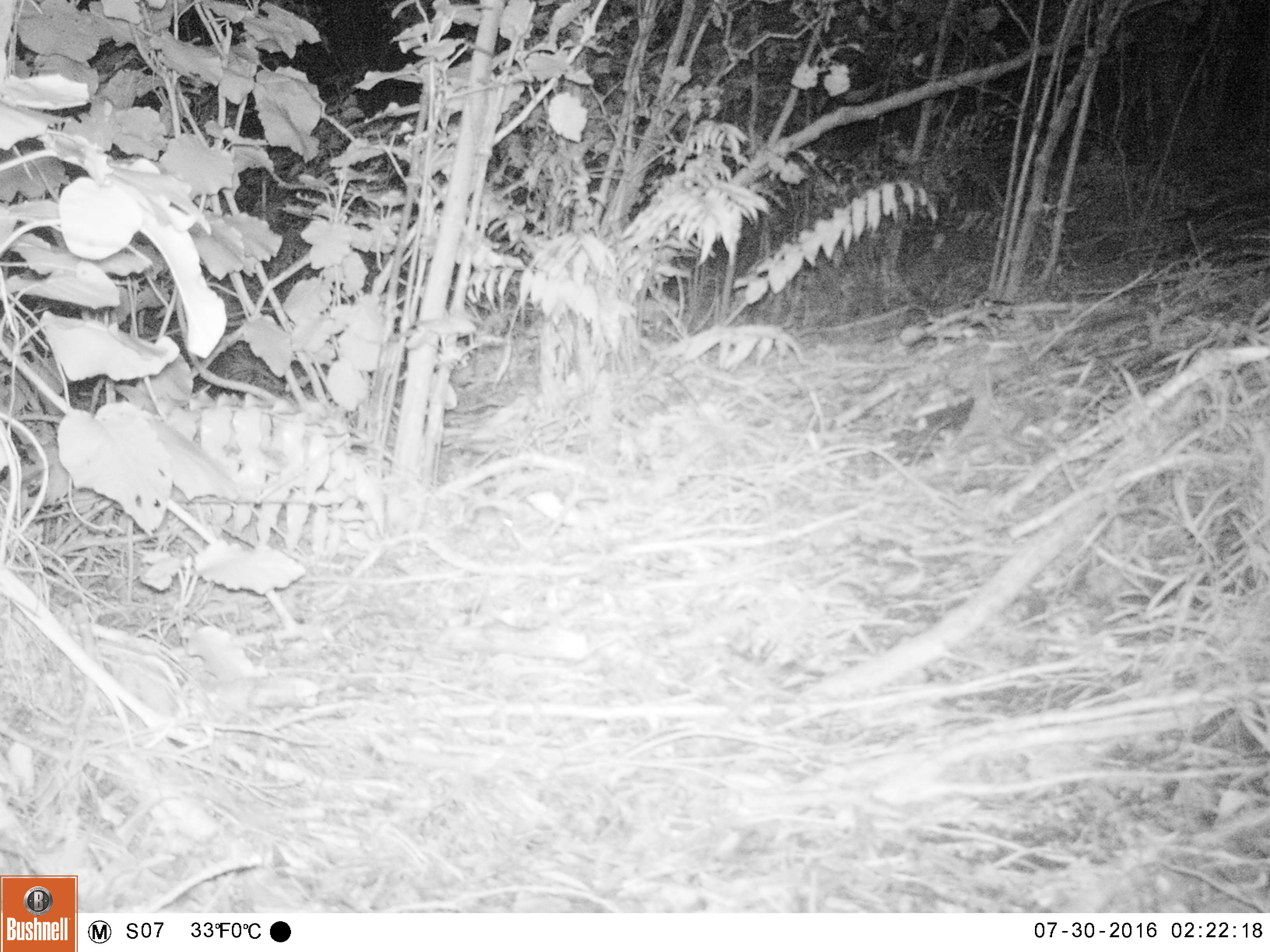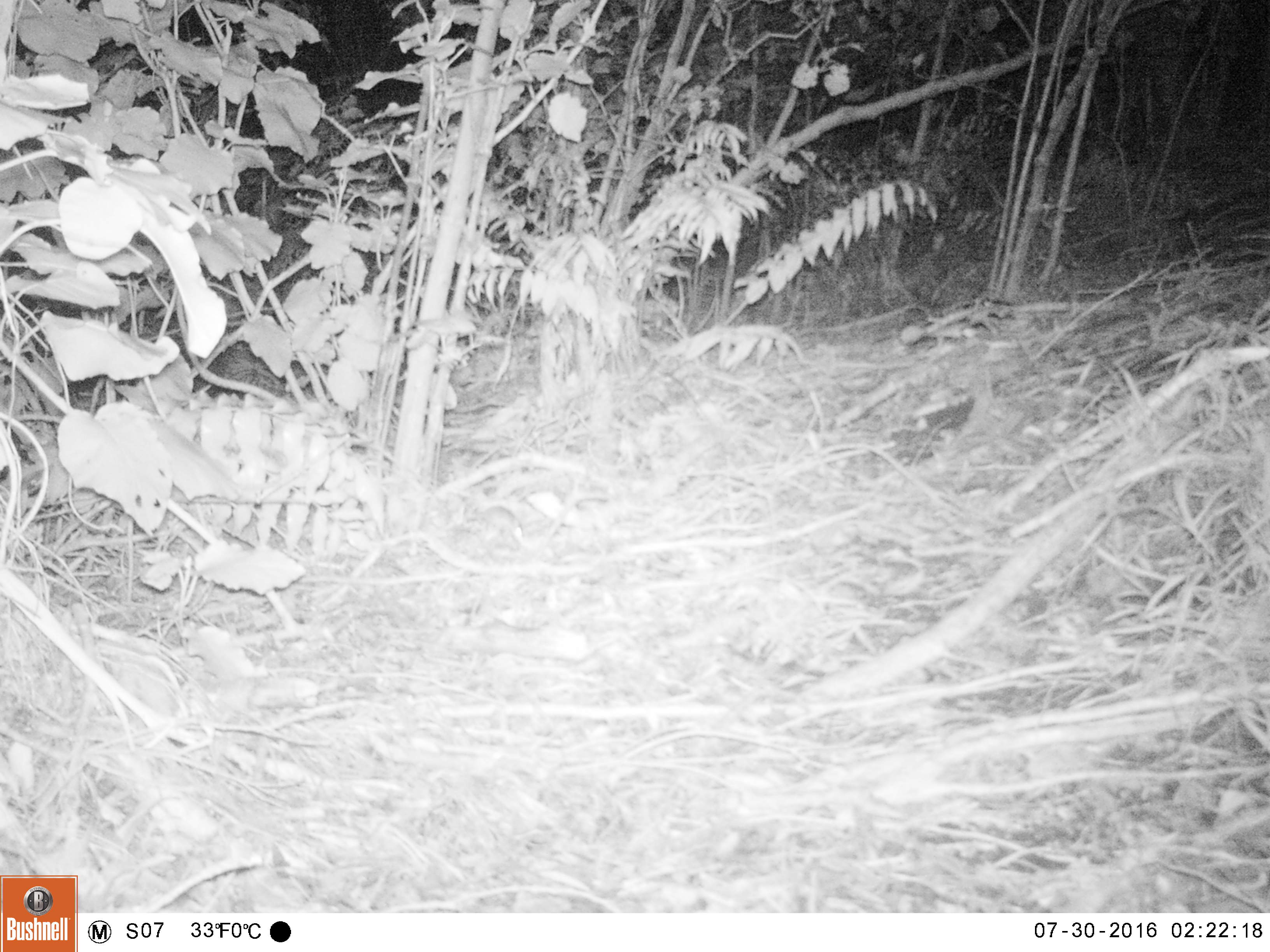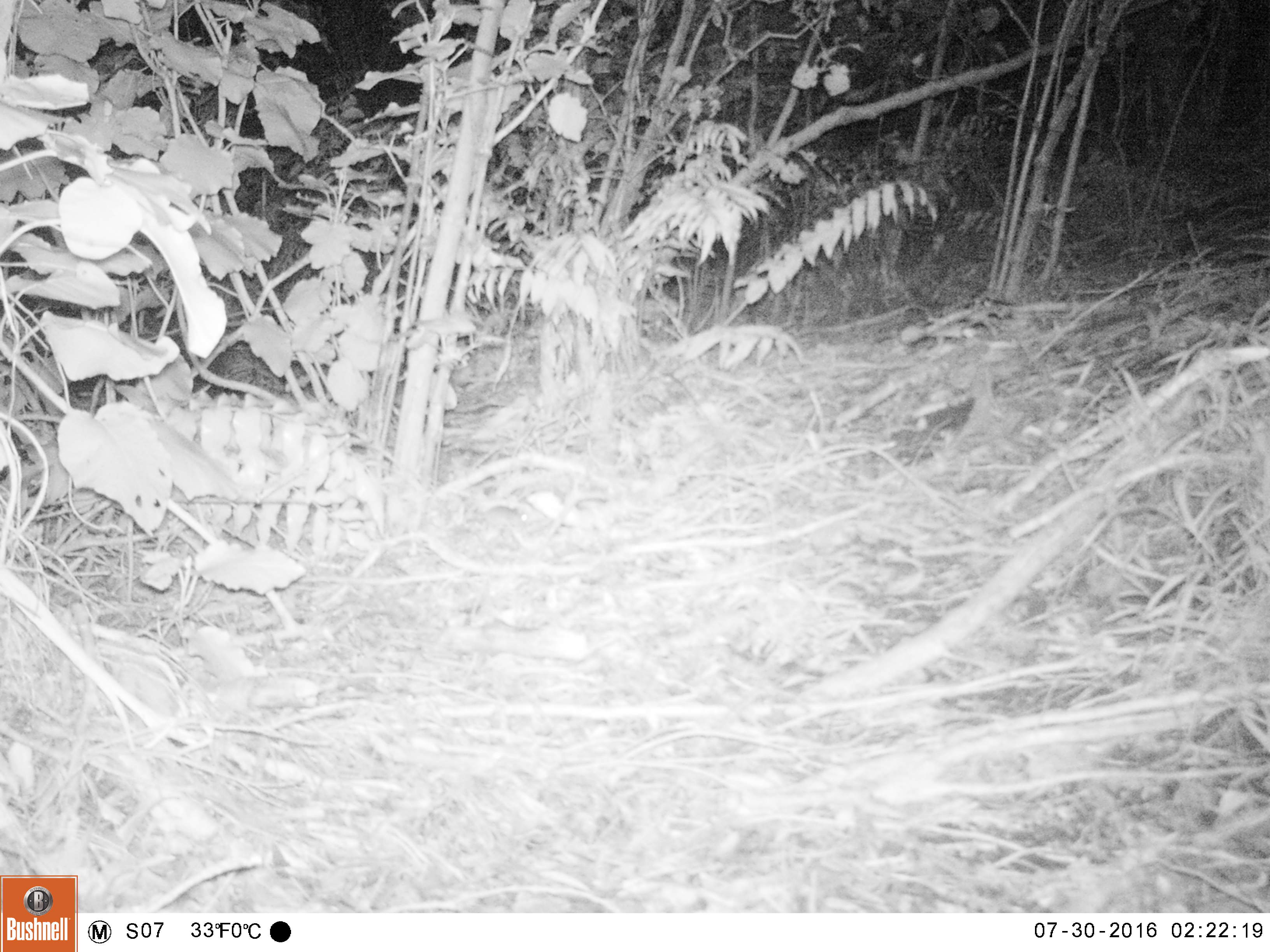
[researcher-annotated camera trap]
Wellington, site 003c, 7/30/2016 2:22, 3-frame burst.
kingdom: Animalia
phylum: Chordata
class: Mammalia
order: Rodentia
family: Muridae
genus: Mus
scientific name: Mus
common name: mouse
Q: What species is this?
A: Mouse (Mus).